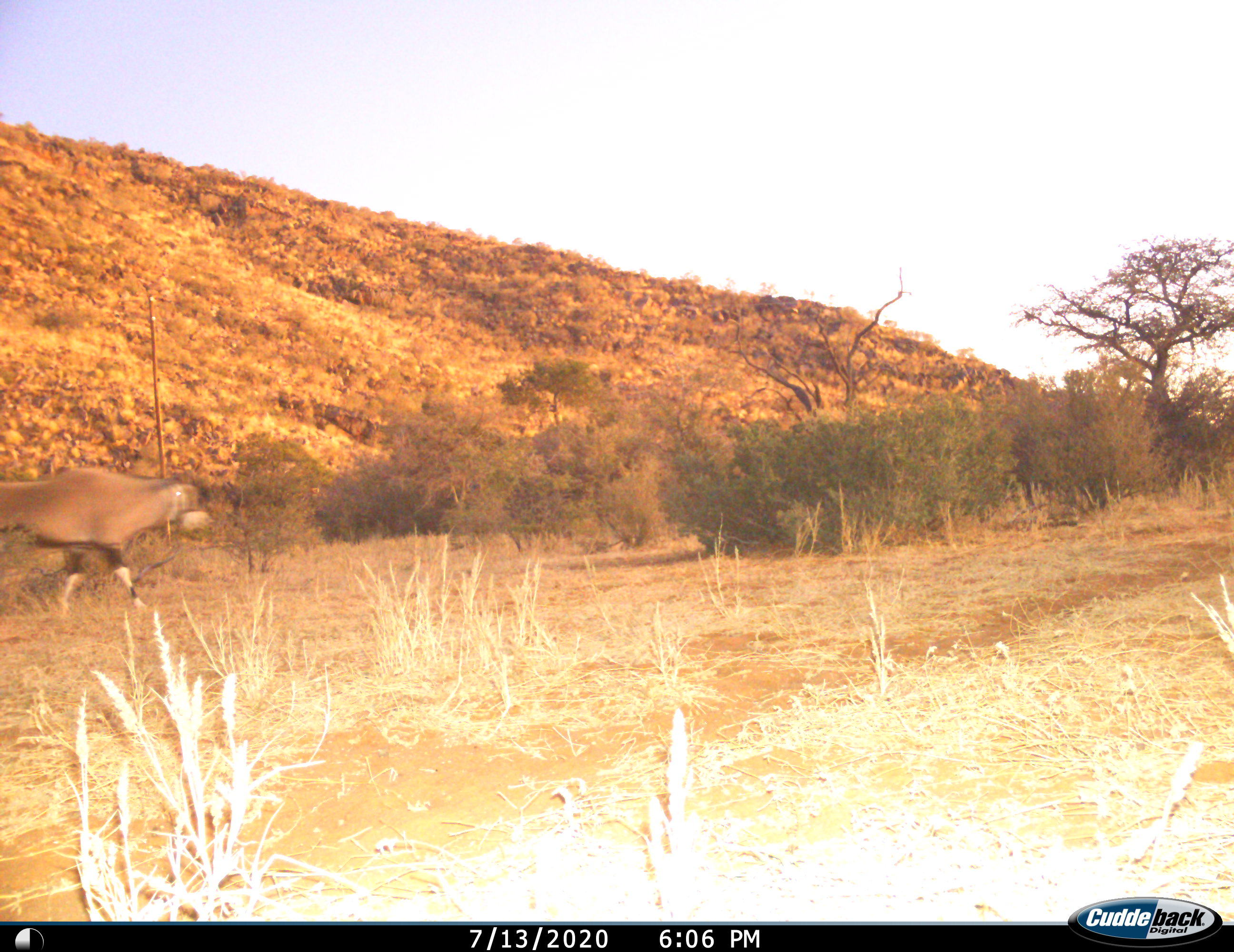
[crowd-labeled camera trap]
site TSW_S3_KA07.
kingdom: Animalia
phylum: Chordata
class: Mammalia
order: Artiodactyla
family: Bovidae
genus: Oryx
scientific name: Oryx gazella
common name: gemsbok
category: oryx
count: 1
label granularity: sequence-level